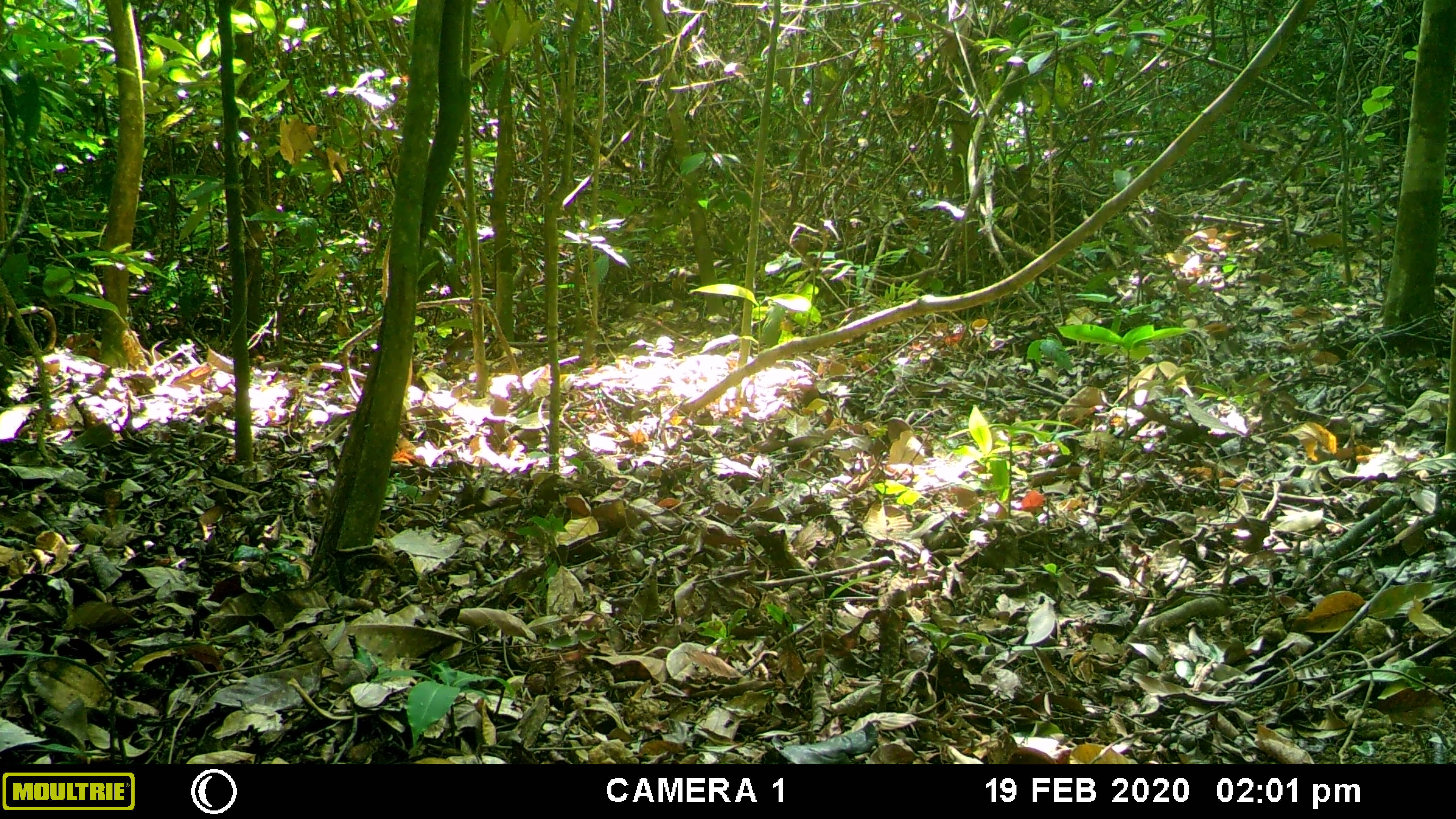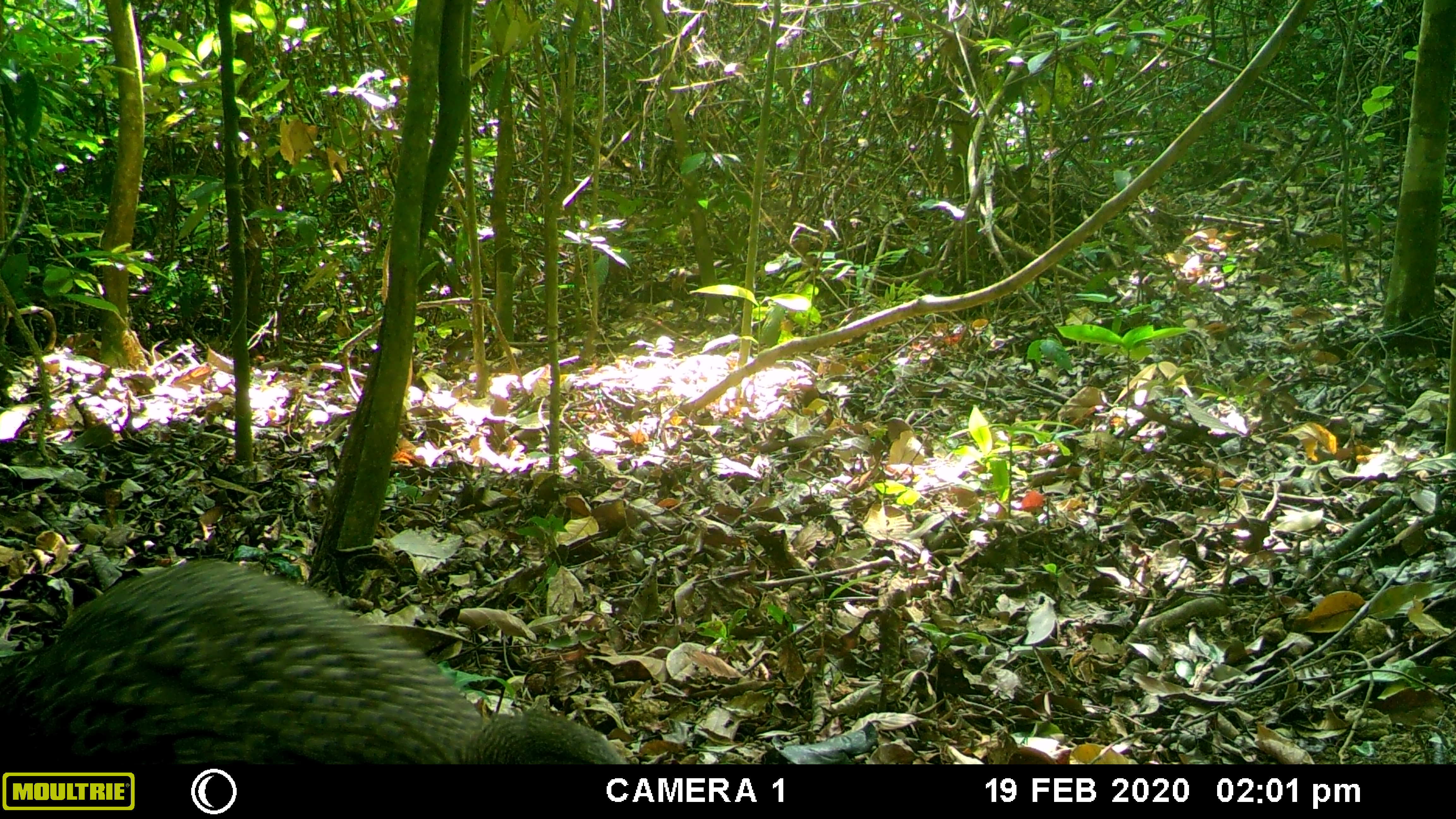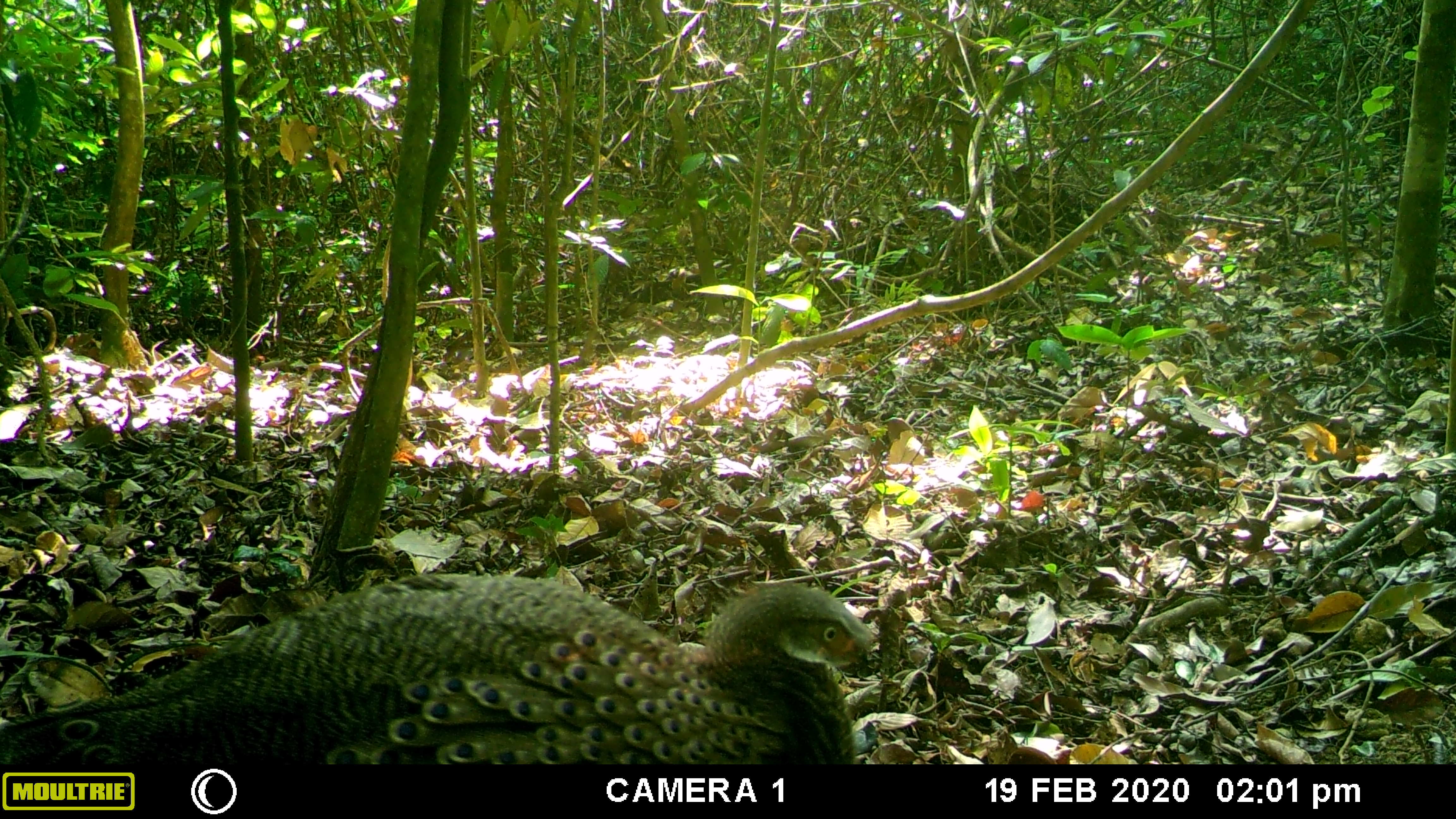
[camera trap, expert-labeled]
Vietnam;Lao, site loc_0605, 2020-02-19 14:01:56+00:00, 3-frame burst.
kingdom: Animalia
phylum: Chordata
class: Aves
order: Galliformes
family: Phasianidae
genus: Polyplectron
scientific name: Polyplectron bicalcaratum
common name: gray peacock-pheasant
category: grey peacock pheasant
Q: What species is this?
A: Grey peacock pheasant (gray peacock-pheasant) (Polyplectron bicalcaratum).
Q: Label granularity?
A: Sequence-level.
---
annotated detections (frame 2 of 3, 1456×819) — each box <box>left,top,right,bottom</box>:
grey peacock pheasant: <box>0,556,629,764</box>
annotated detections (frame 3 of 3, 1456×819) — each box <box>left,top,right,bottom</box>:
grey peacock pheasant: <box>0,569,876,763</box>